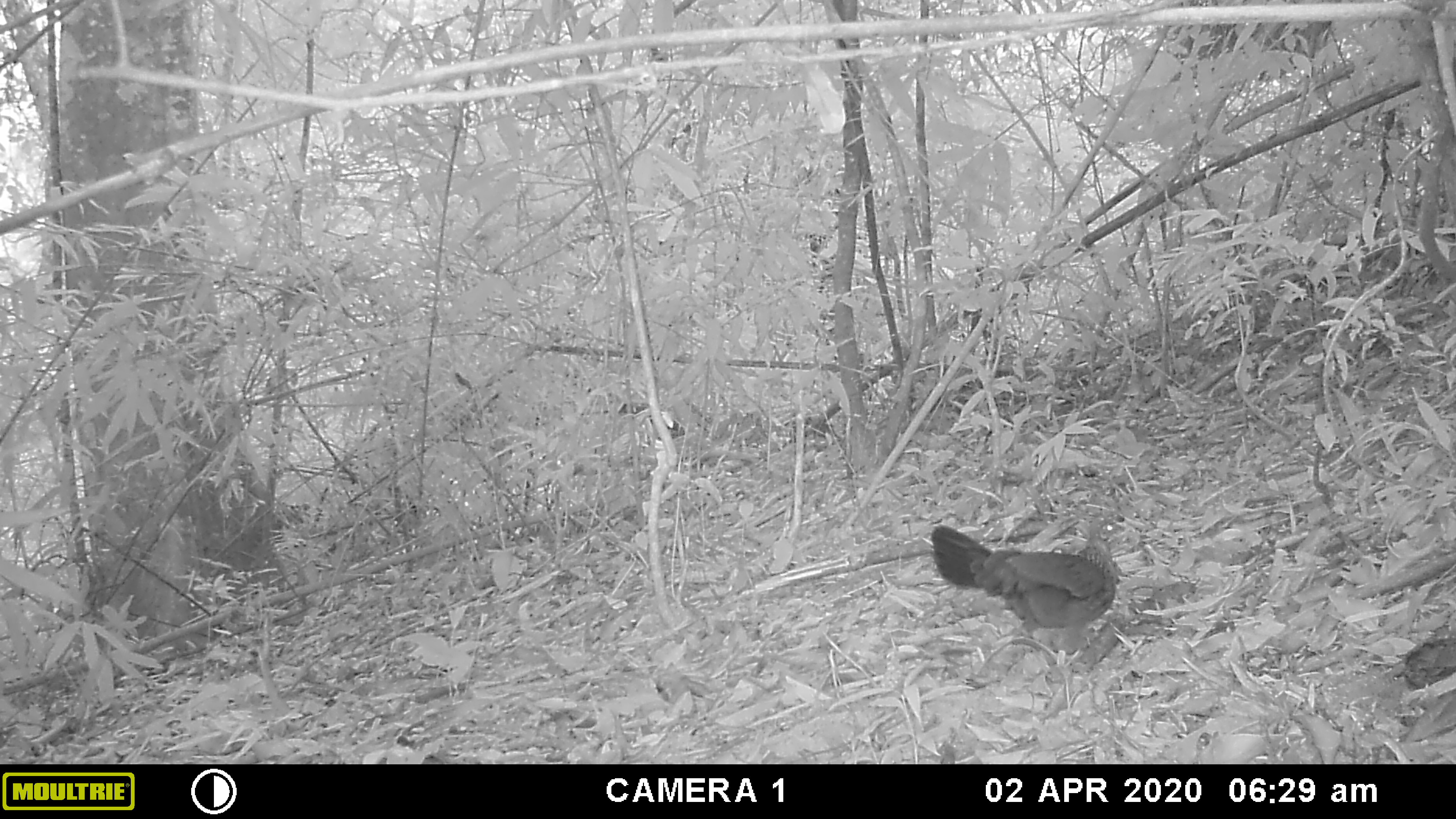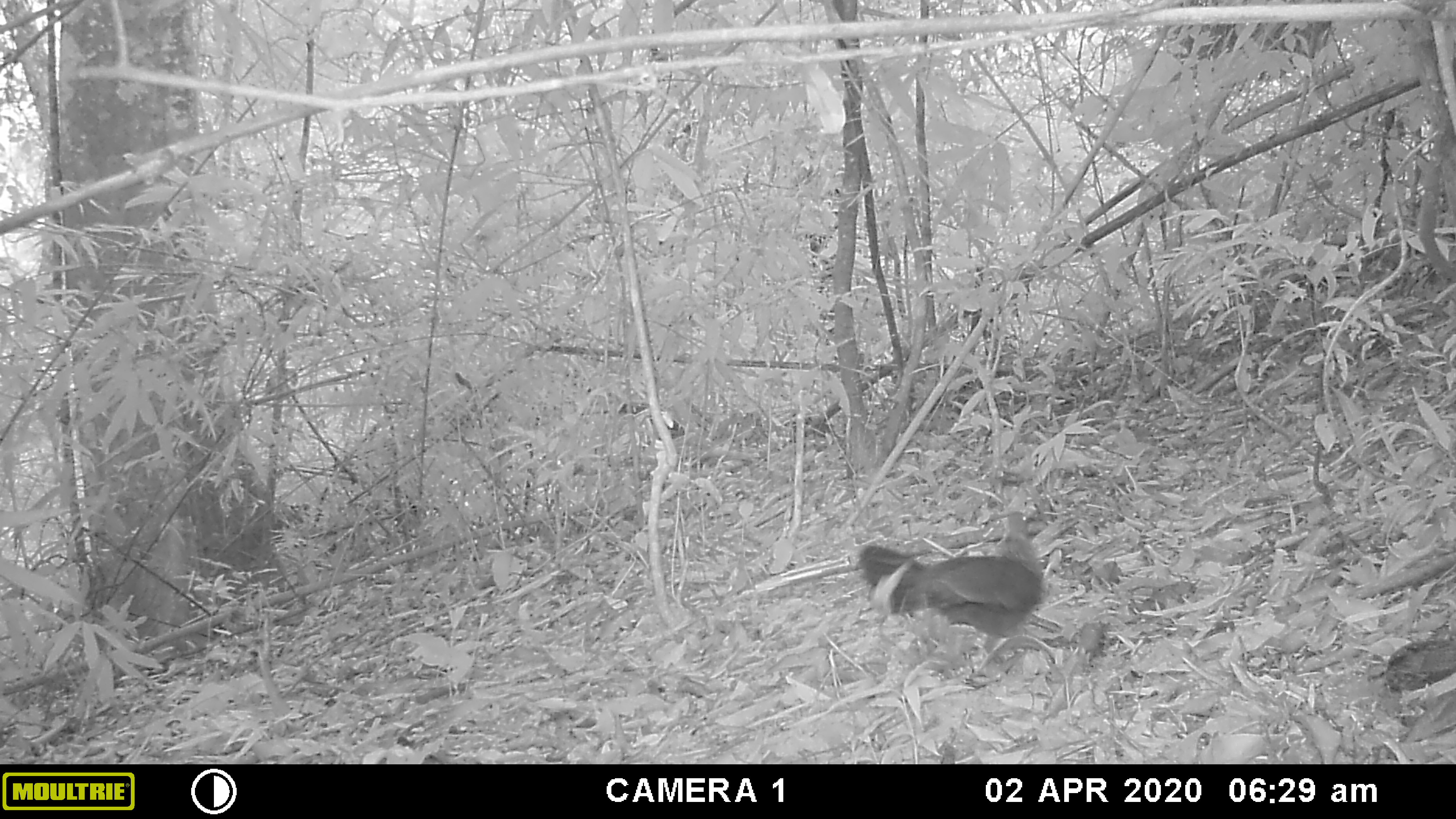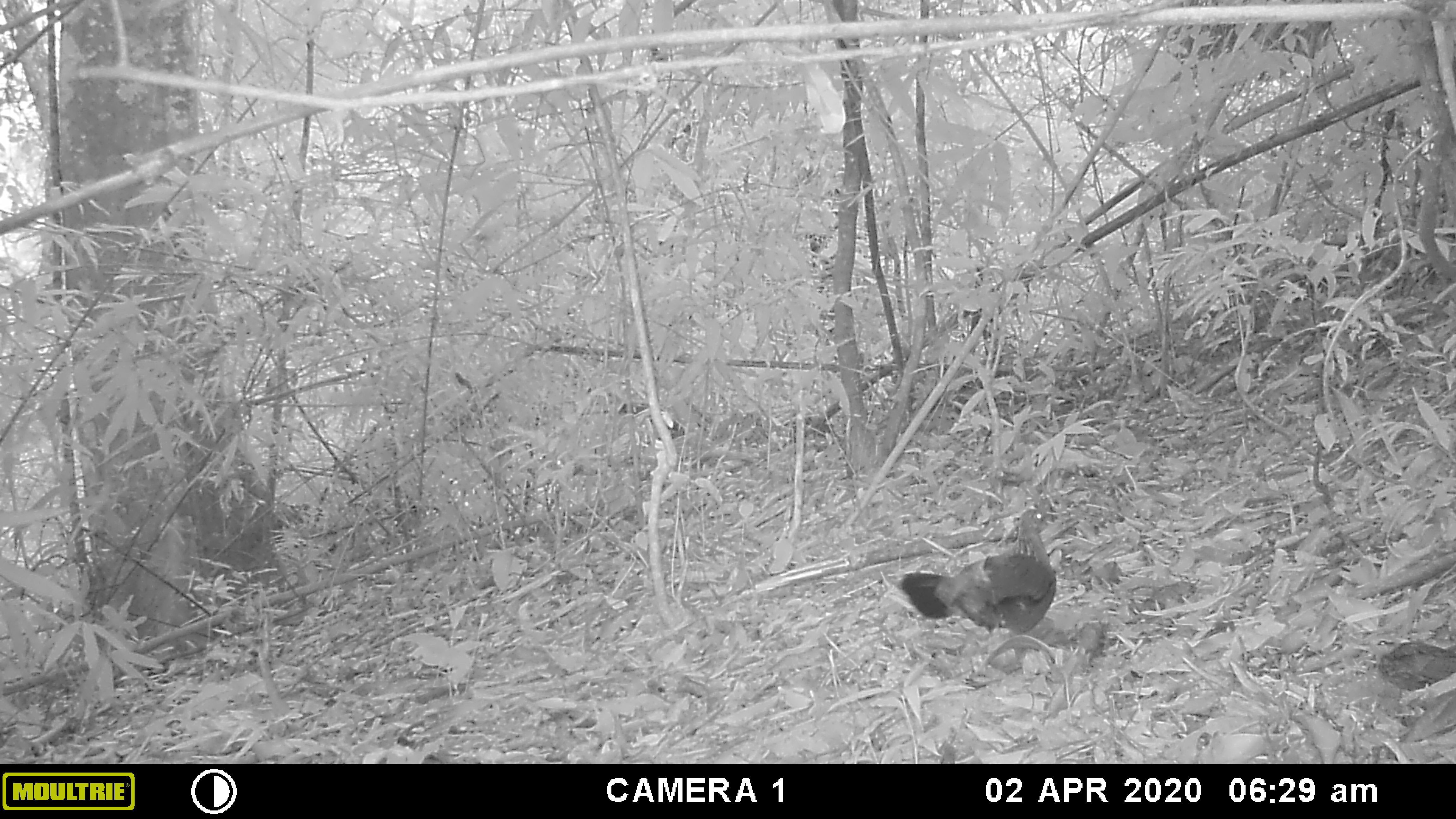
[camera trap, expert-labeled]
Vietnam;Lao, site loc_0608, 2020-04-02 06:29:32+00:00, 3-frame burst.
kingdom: Animalia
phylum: Chordata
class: Aves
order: Galliformes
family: Phasianidae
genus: Gallus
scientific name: Gallus gallus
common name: red junglefowl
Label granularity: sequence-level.